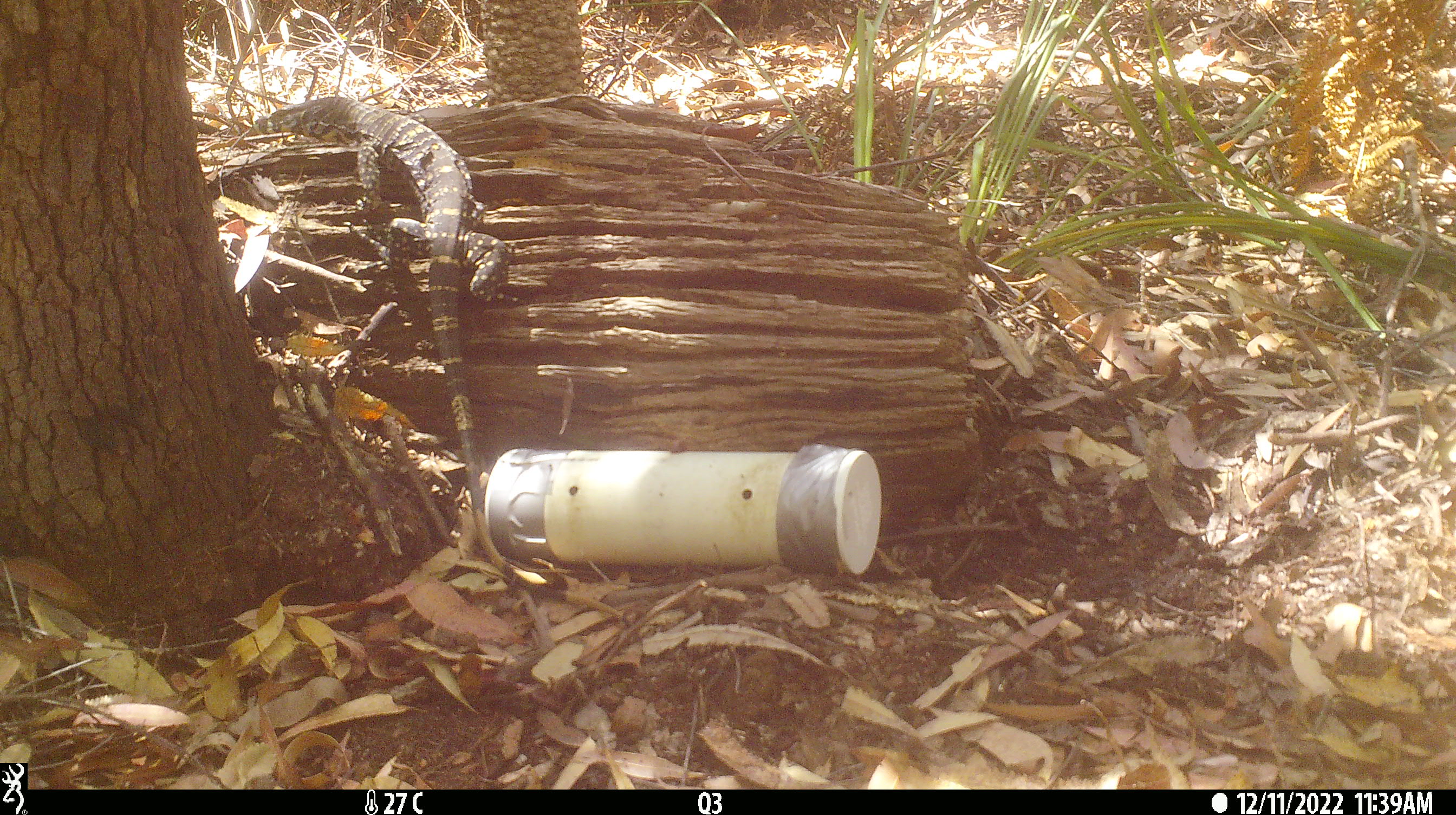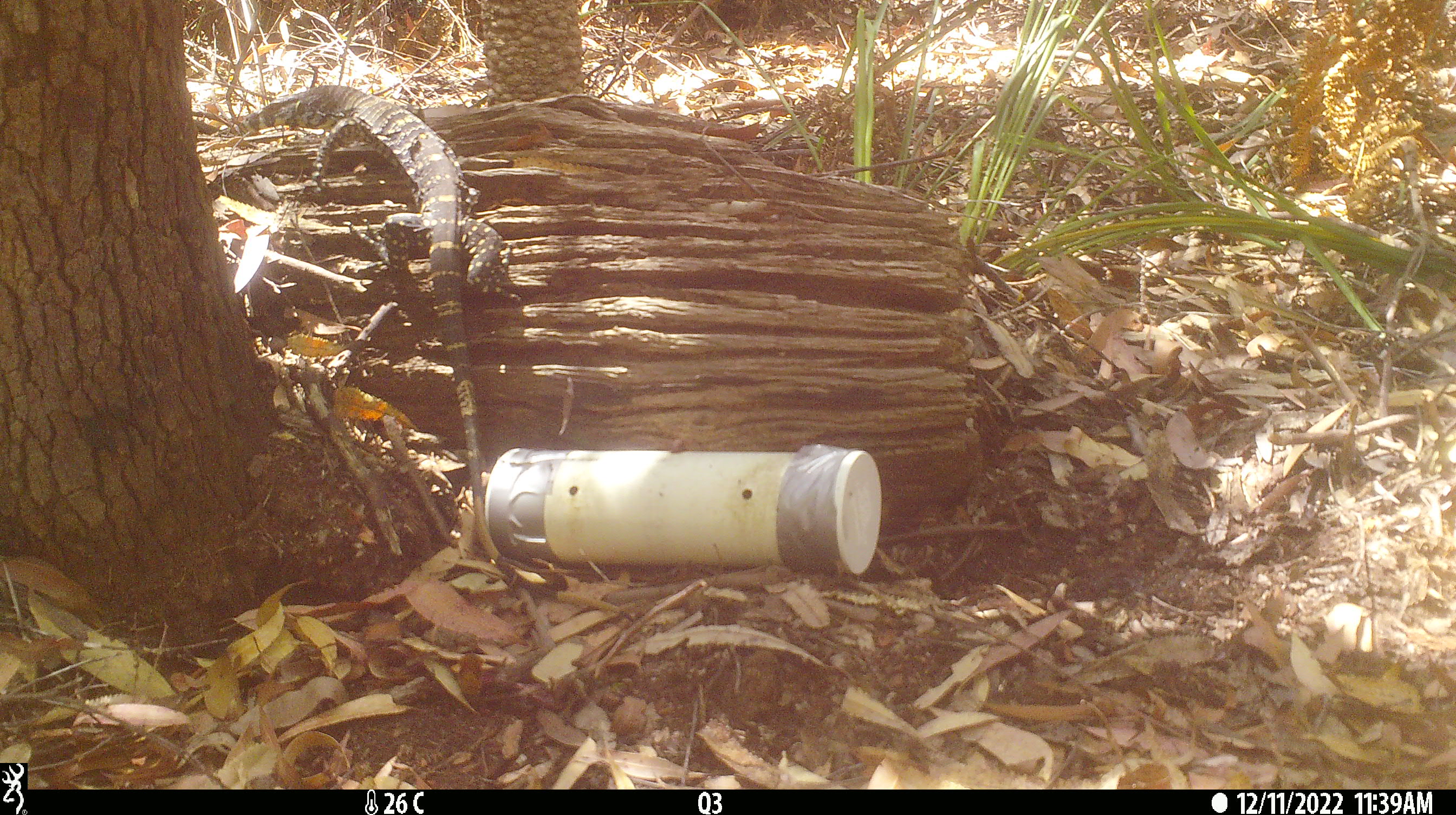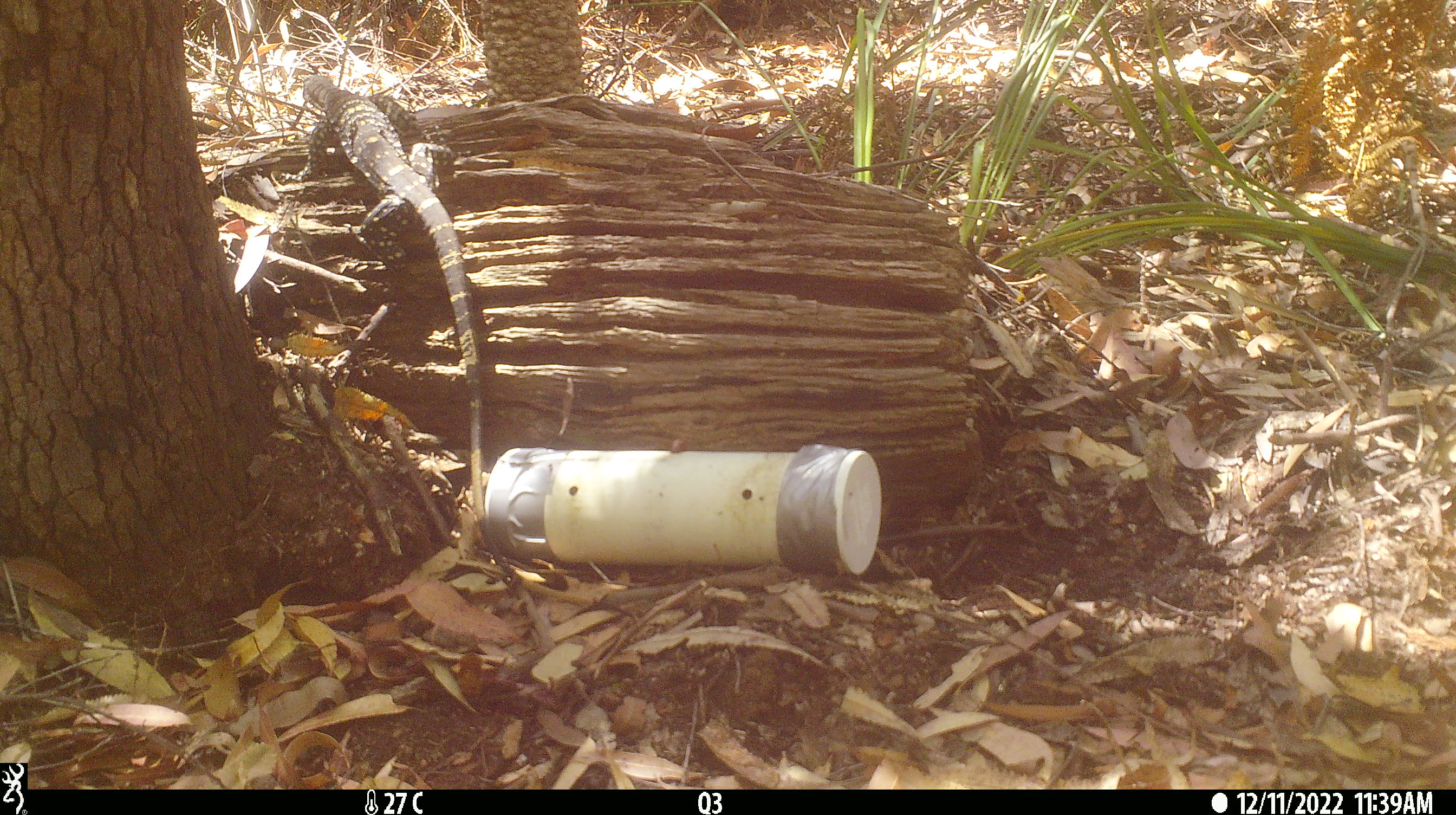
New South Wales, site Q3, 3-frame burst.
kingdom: Animalia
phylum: Chordata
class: Reptilia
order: Squamata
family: Varanidae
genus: Varanus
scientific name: Varanus varius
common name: lace monitor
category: goanna